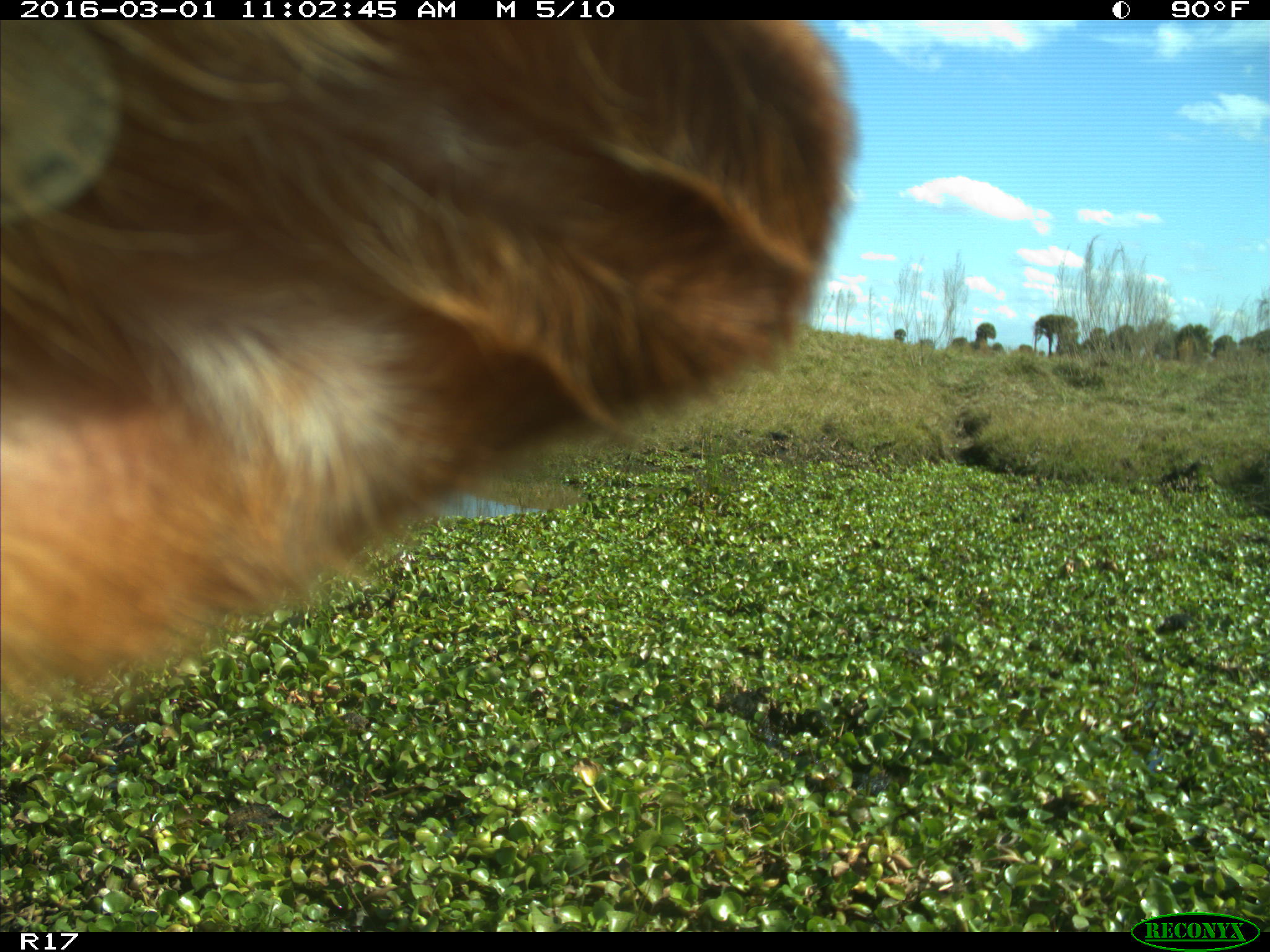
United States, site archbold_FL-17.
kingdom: Animalia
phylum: Chordata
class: Mammalia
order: Artiodactyla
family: Bovidae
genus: Bos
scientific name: Bos taurus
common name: domestic cow